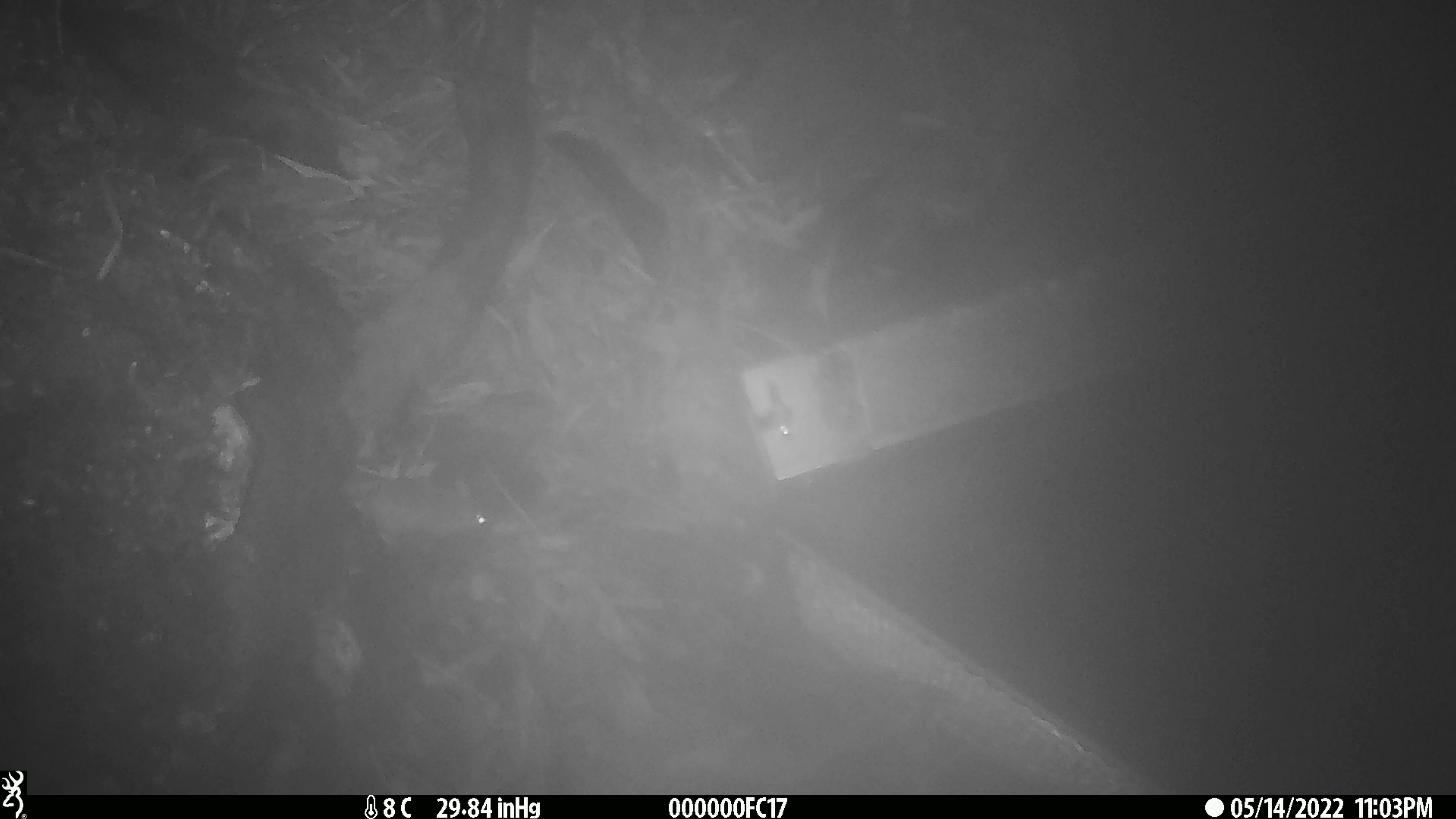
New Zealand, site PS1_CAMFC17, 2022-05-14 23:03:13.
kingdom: Animalia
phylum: Chordata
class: Mammalia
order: Rodentia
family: Muridae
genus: Mus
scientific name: Mus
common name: mouse